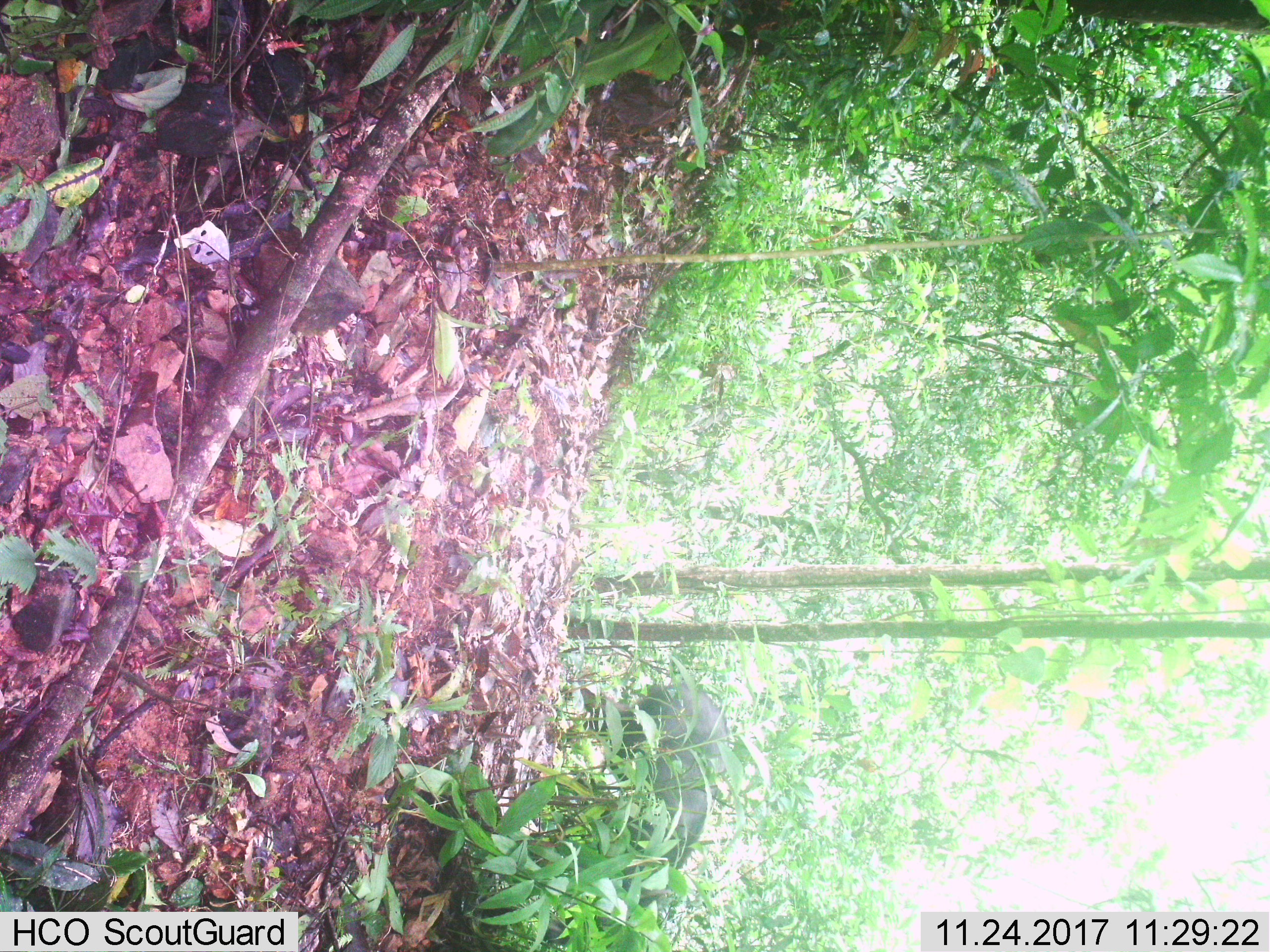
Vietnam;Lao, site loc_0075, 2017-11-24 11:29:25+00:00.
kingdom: Animalia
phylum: Chordata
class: Mammalia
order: Artiodactyla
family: Bovidae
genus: Capricornis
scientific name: Capricornis sumatraensis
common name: chinese serow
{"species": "chinese serow (Capricornis sumatraensis)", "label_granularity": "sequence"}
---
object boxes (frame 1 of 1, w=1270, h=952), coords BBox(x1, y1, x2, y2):
chinese serow: BBox(542, 680, 731, 941)